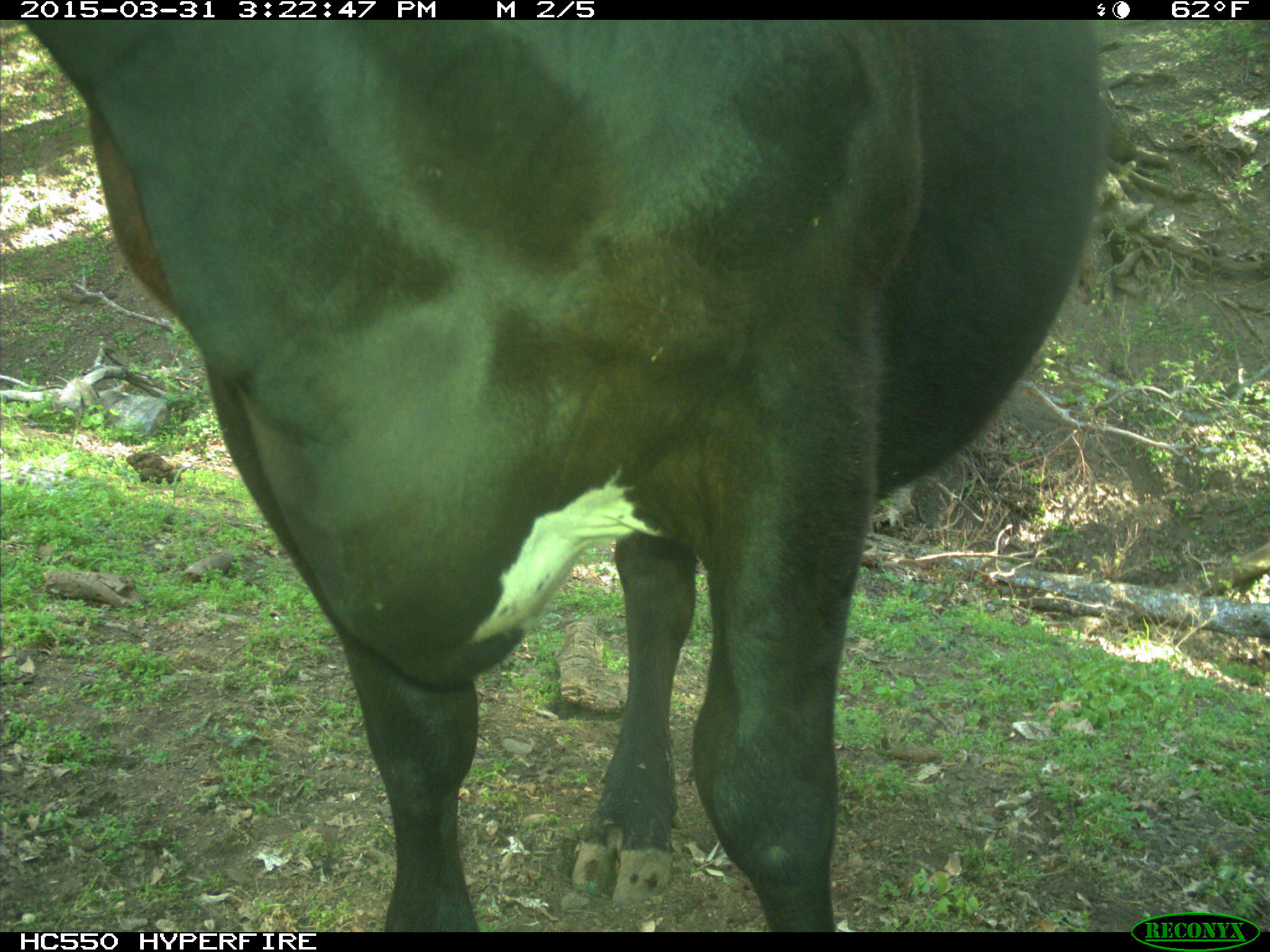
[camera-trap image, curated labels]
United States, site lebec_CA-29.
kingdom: Animalia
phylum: Chordata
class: Mammalia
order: Artiodactyla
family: Bovidae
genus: Bos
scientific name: Bos taurus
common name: domestic cow